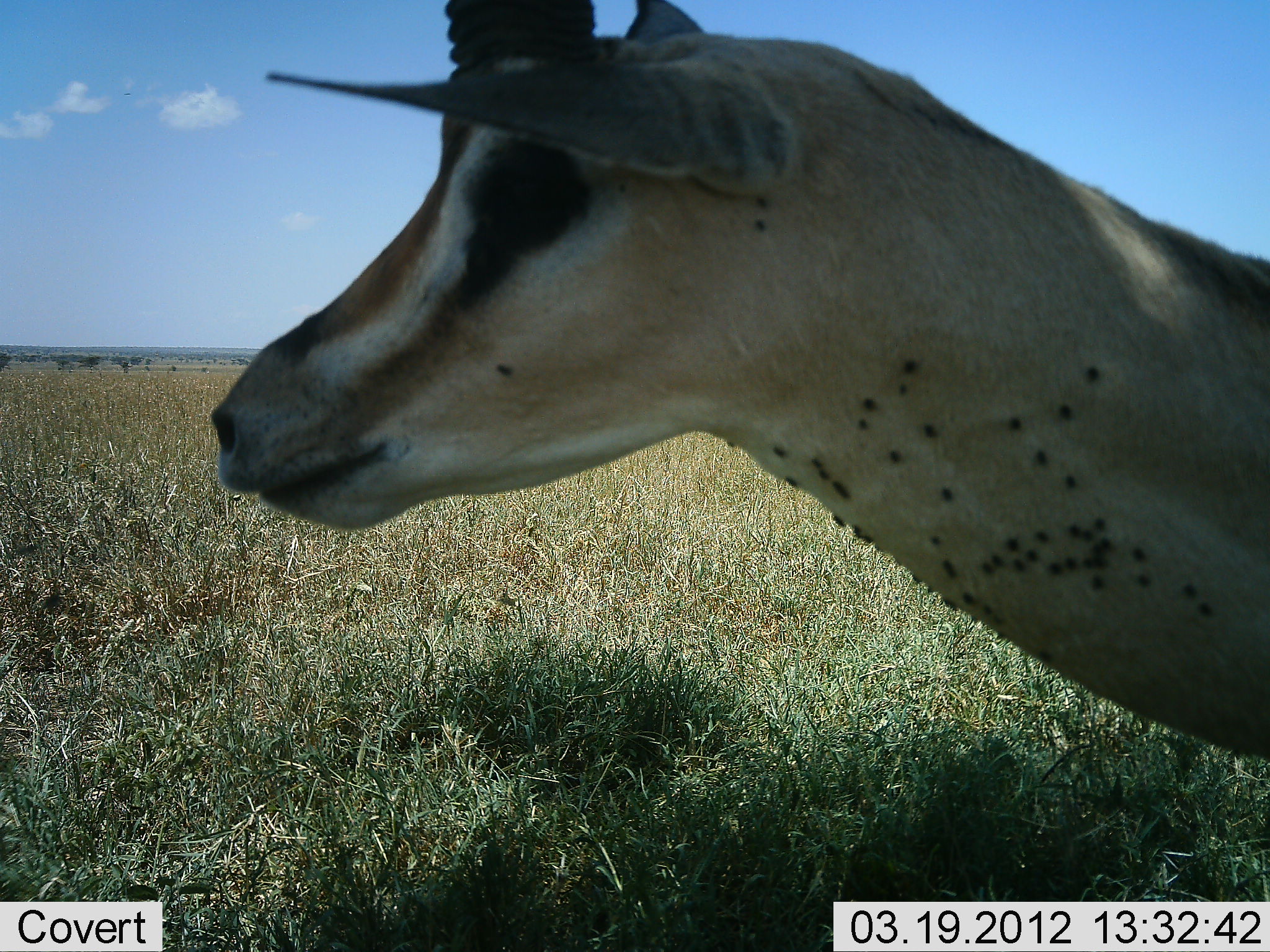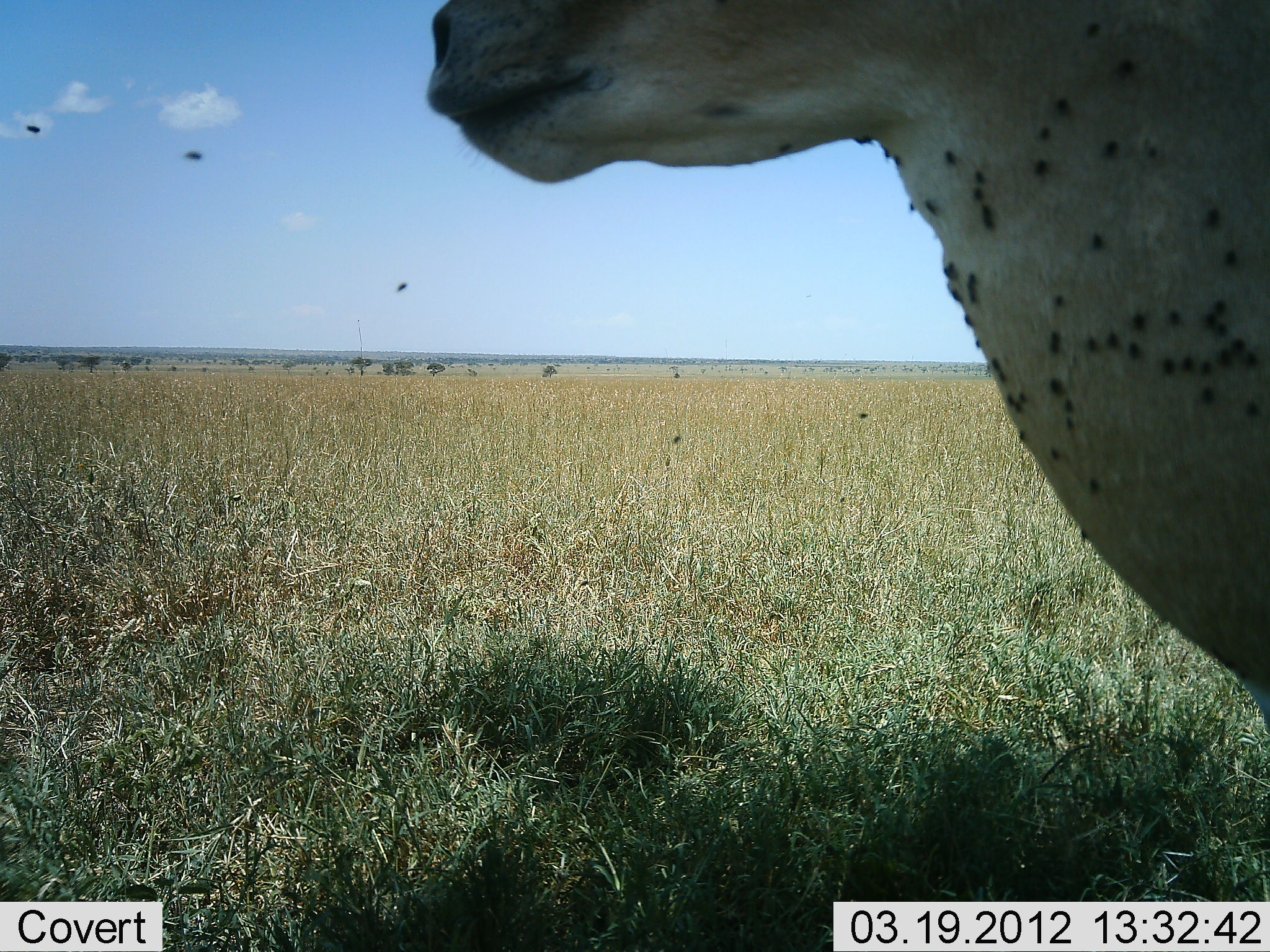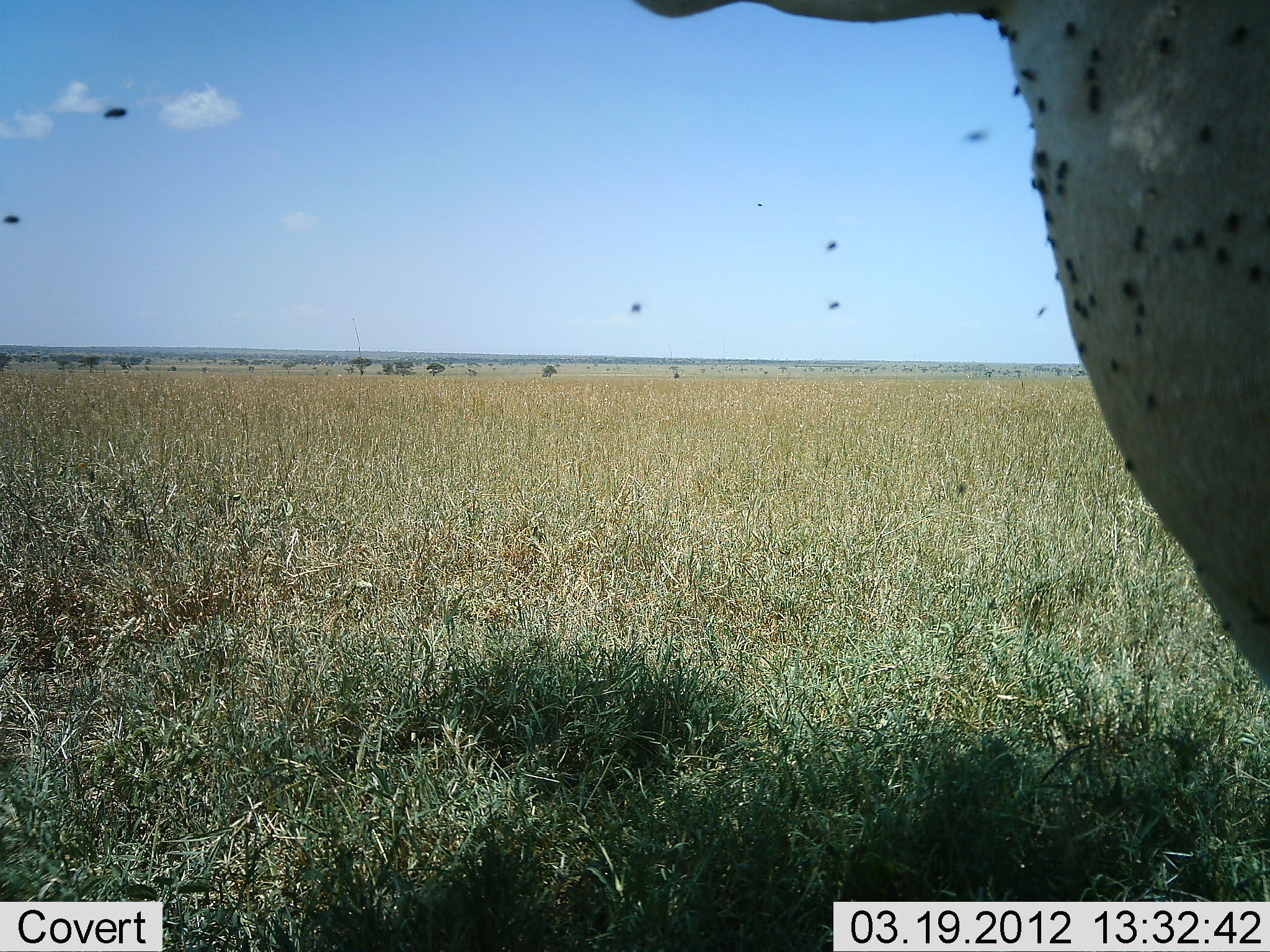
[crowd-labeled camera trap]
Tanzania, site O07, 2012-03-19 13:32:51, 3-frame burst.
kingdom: Animalia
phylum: Chordata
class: Mammalia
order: Artiodactyla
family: Bovidae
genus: Eudorcas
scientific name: Eudorcas thomsonii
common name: thomson's gazelle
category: gazellethomsons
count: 1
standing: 76%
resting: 10%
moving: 14%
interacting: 0%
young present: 0%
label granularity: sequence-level